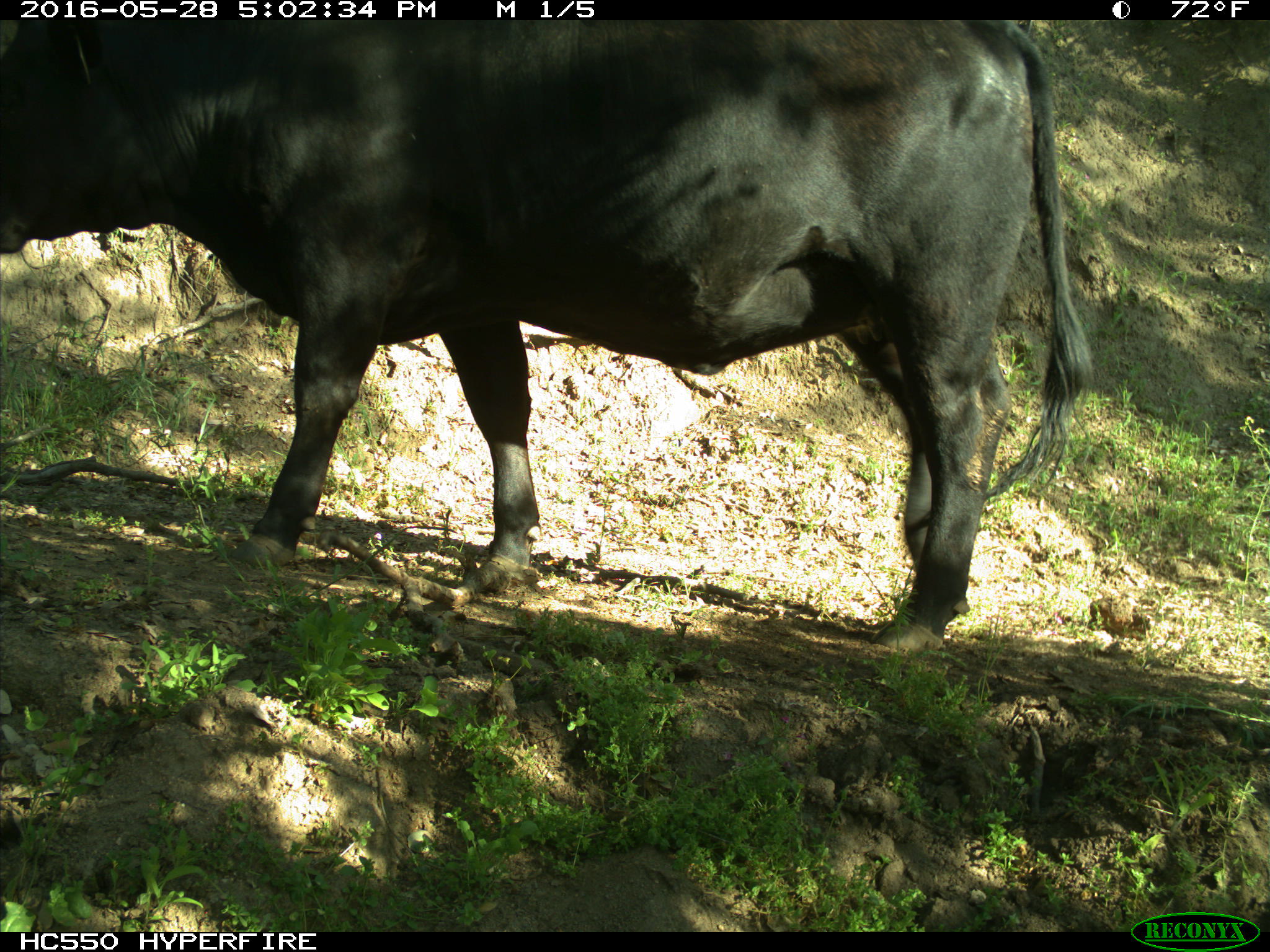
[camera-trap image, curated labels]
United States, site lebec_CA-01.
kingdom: Animalia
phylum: Chordata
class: Mammalia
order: Artiodactyla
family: Bovidae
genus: Bos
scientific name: Bos taurus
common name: domestic cow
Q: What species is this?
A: Bos taurus (domestic cow).